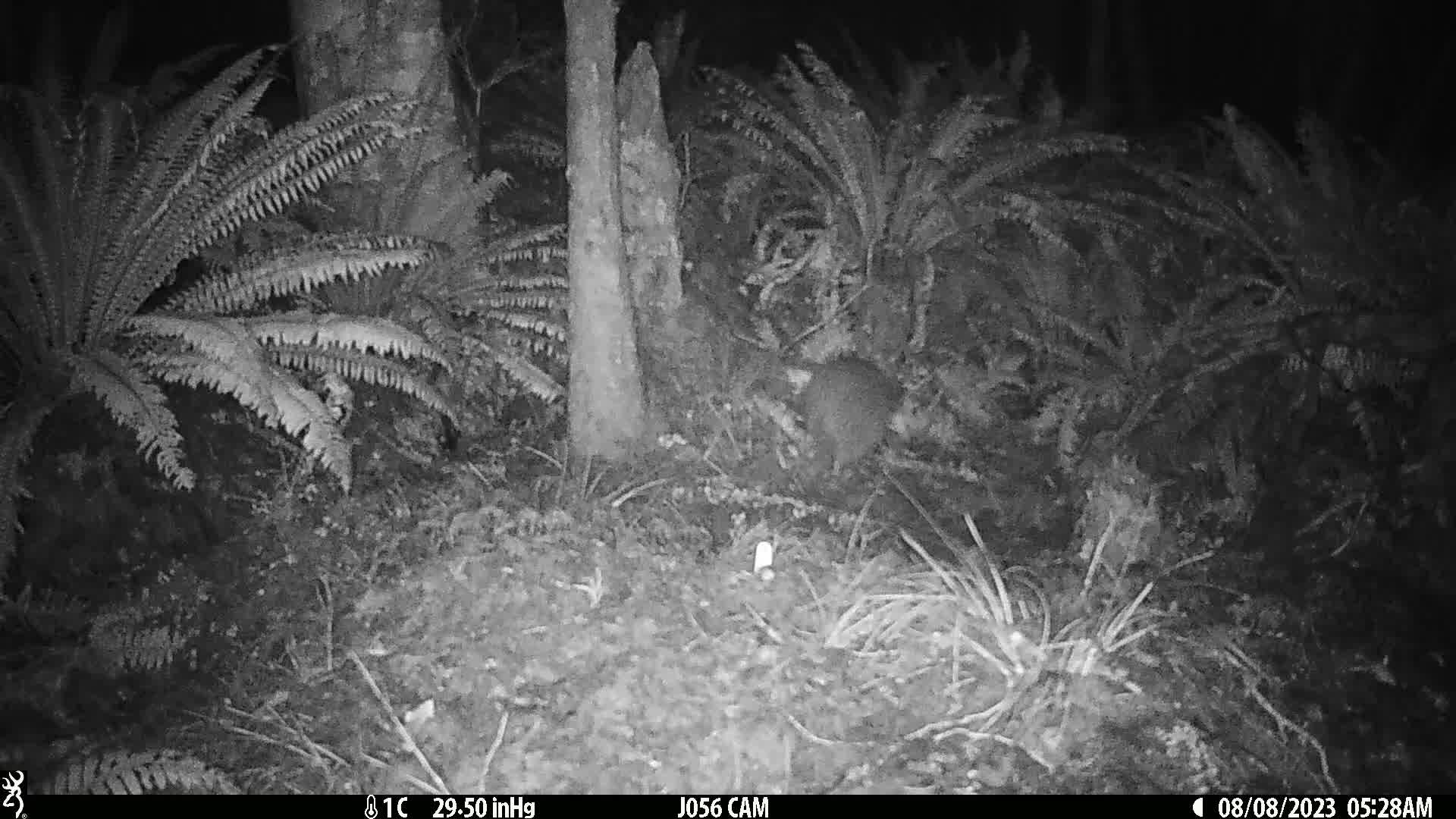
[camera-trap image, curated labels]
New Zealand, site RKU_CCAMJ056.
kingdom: Animalia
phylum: Chordata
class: Aves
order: Apterygiformes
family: Apterygidae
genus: Apteryx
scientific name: Apteryx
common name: kiwi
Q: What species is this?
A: Kiwi (Apteryx).